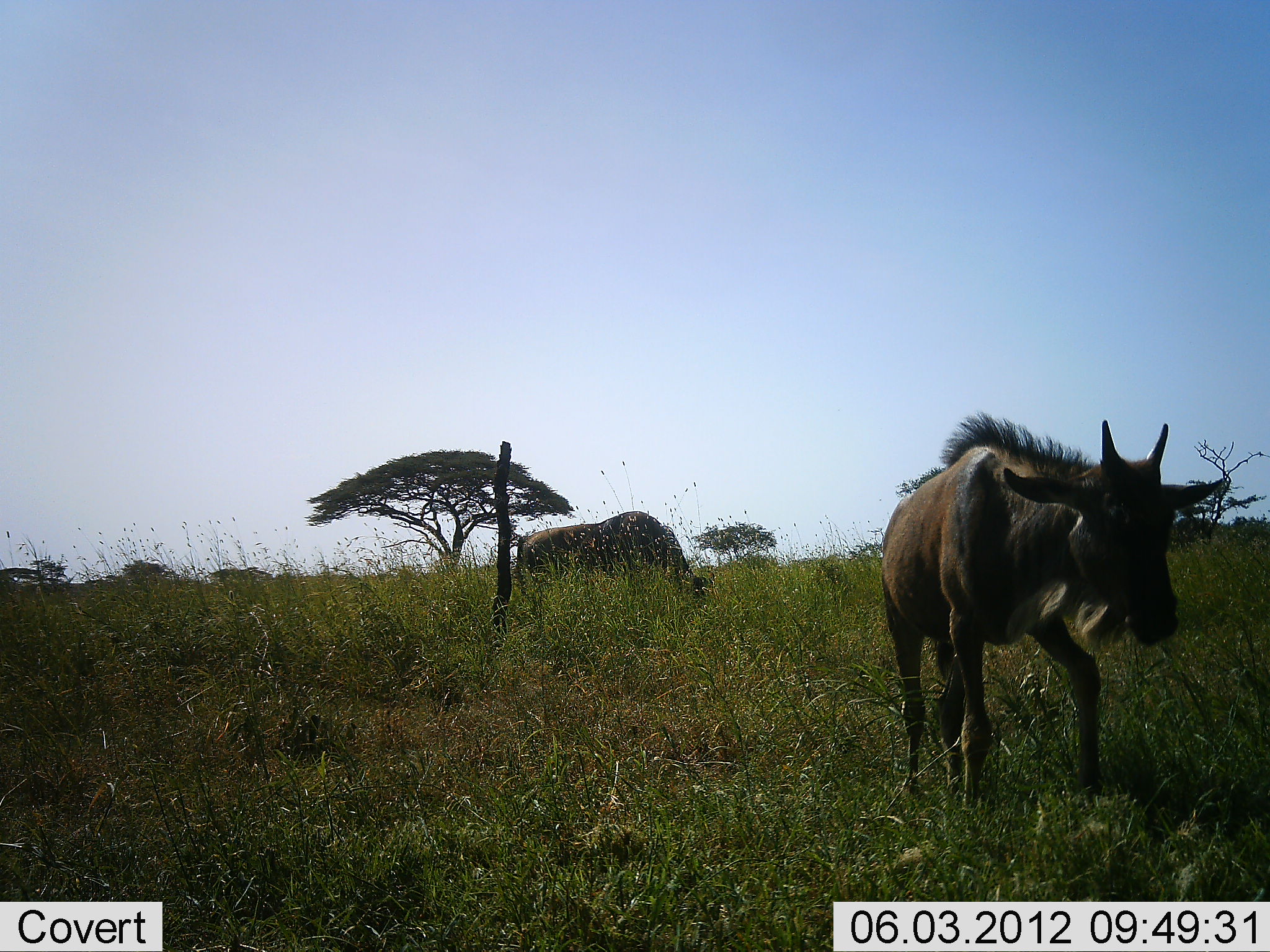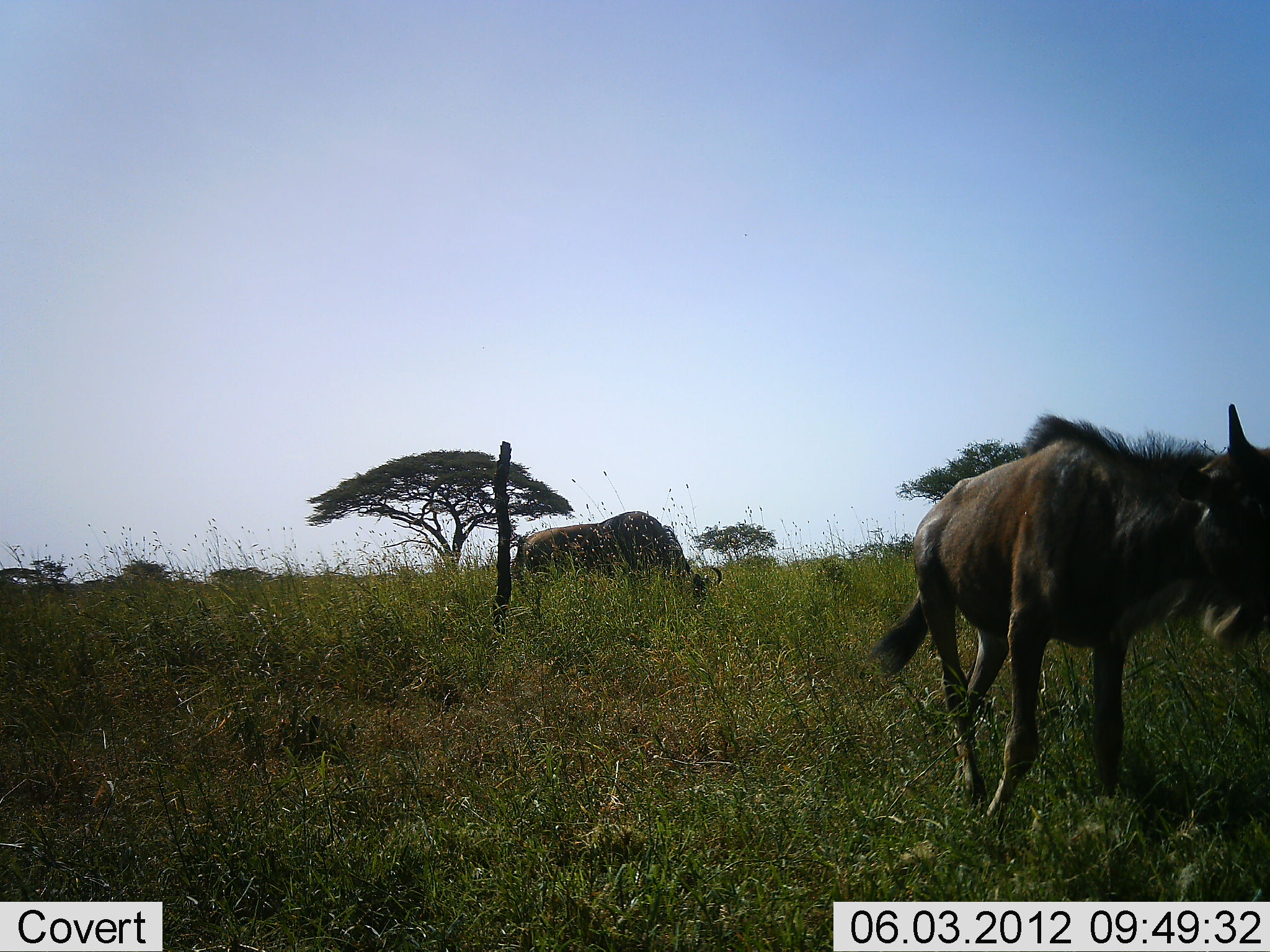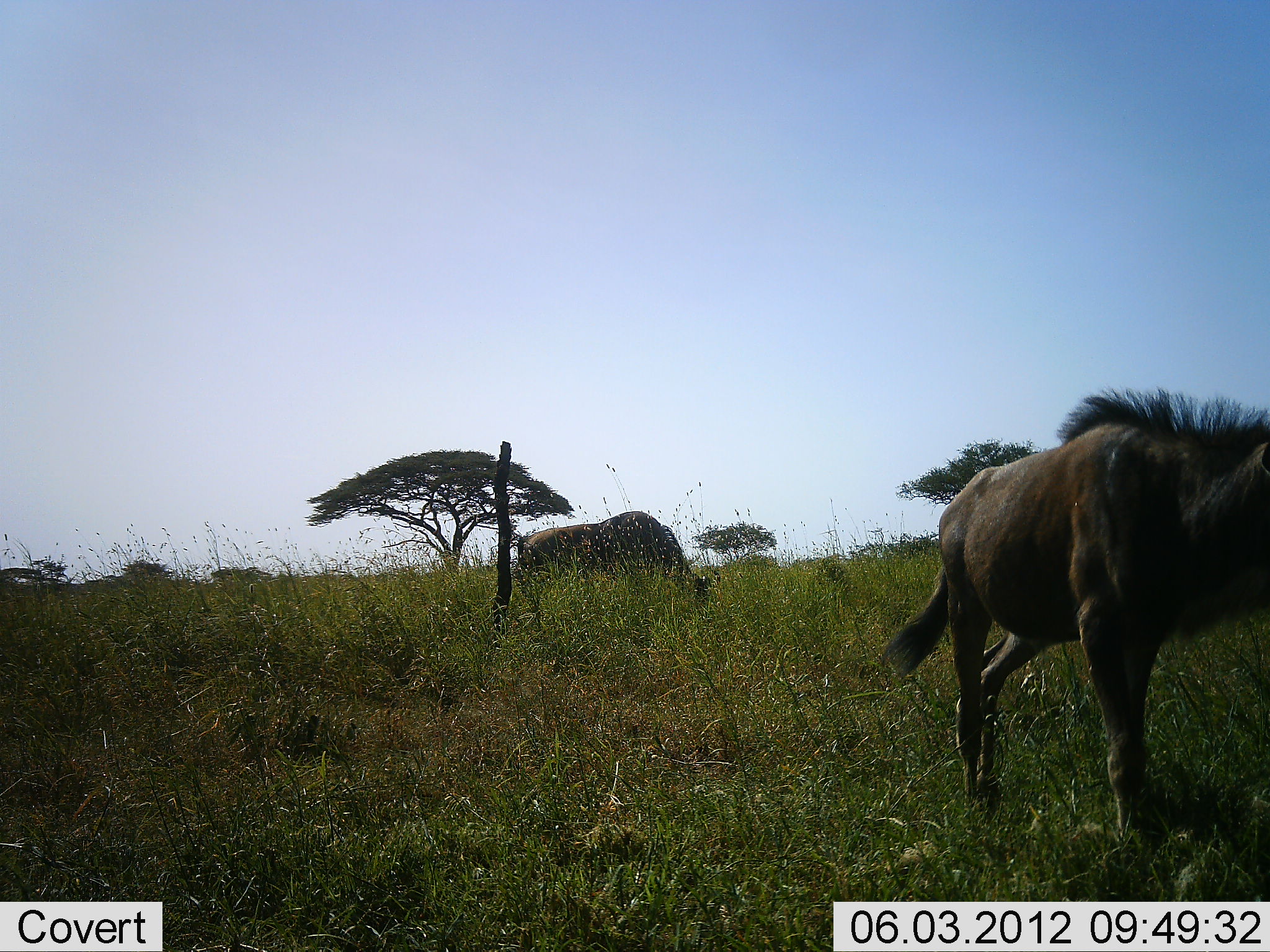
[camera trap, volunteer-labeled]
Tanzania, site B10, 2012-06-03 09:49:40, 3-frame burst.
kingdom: Animalia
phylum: Chordata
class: Mammalia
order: Artiodactyla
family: Bovidae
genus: Connochaetes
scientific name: Connochaetes taurinus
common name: blue wildebeest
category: wildebeest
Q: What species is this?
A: Wildebeest (blue wildebeest) (Connochaetes taurinus).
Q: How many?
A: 2.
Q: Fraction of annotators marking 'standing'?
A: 27%.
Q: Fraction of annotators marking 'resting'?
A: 0%.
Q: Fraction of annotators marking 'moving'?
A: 91%.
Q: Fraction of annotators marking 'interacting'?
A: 0%.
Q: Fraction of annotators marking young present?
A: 18%.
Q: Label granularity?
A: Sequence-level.